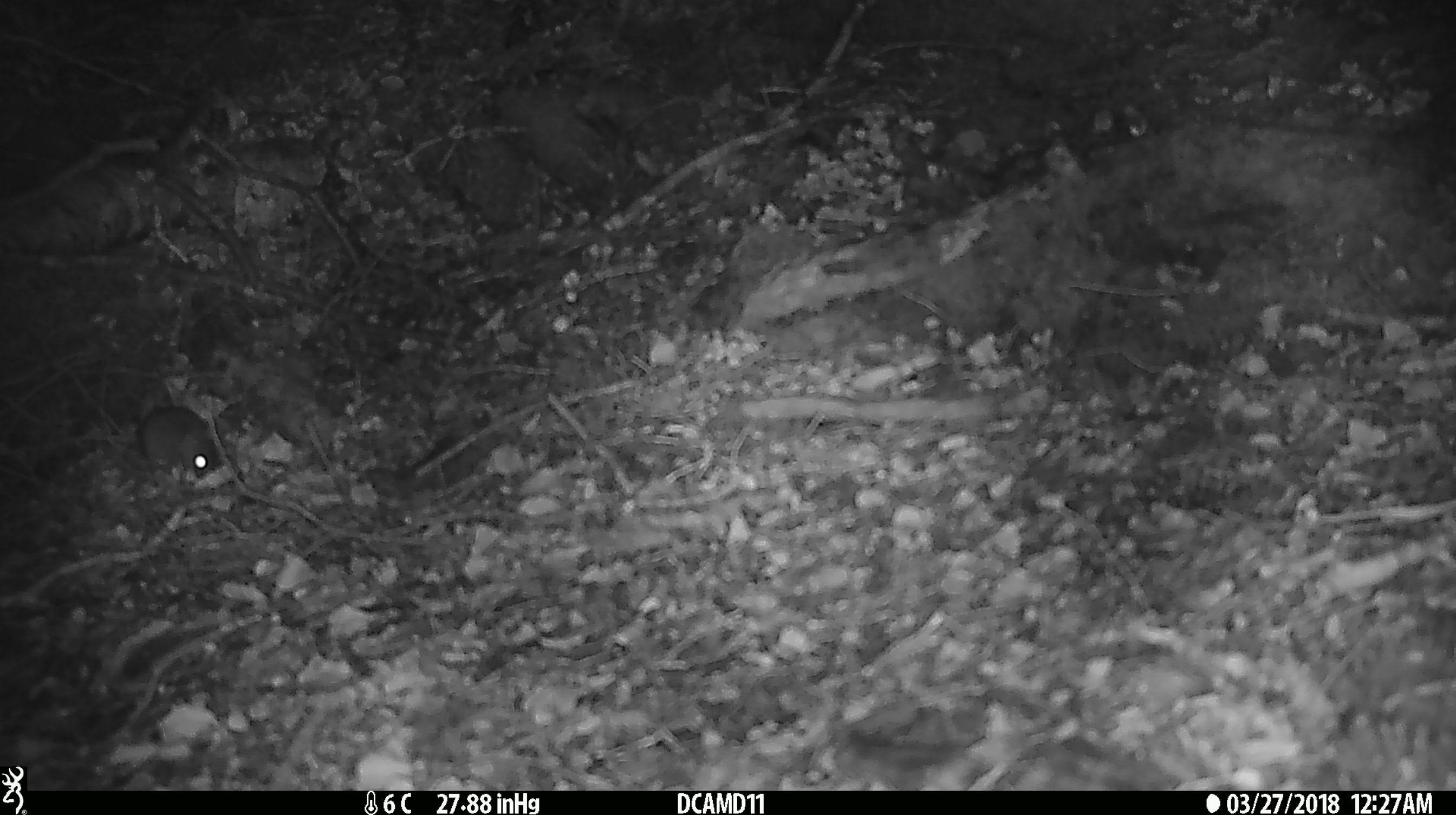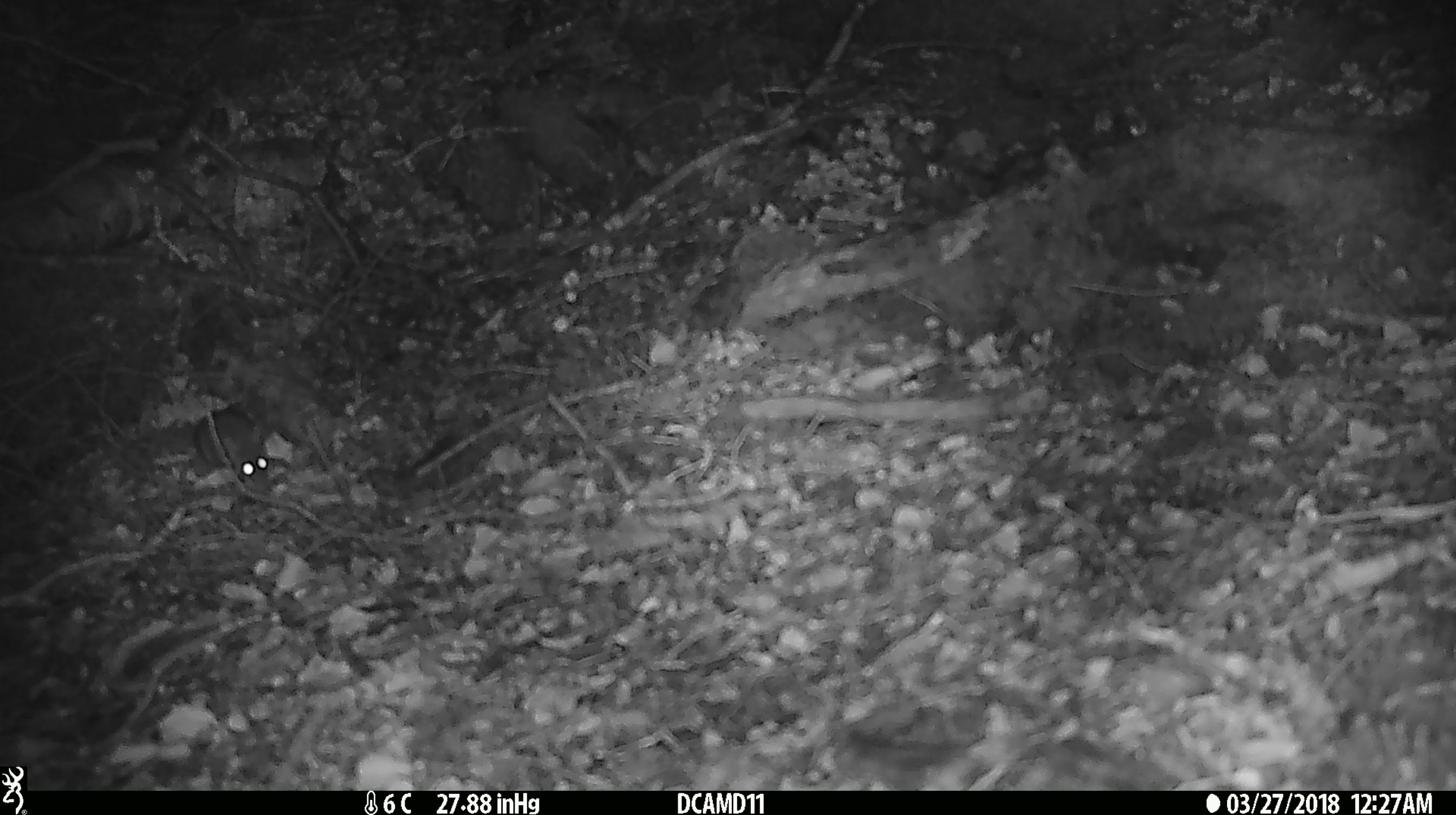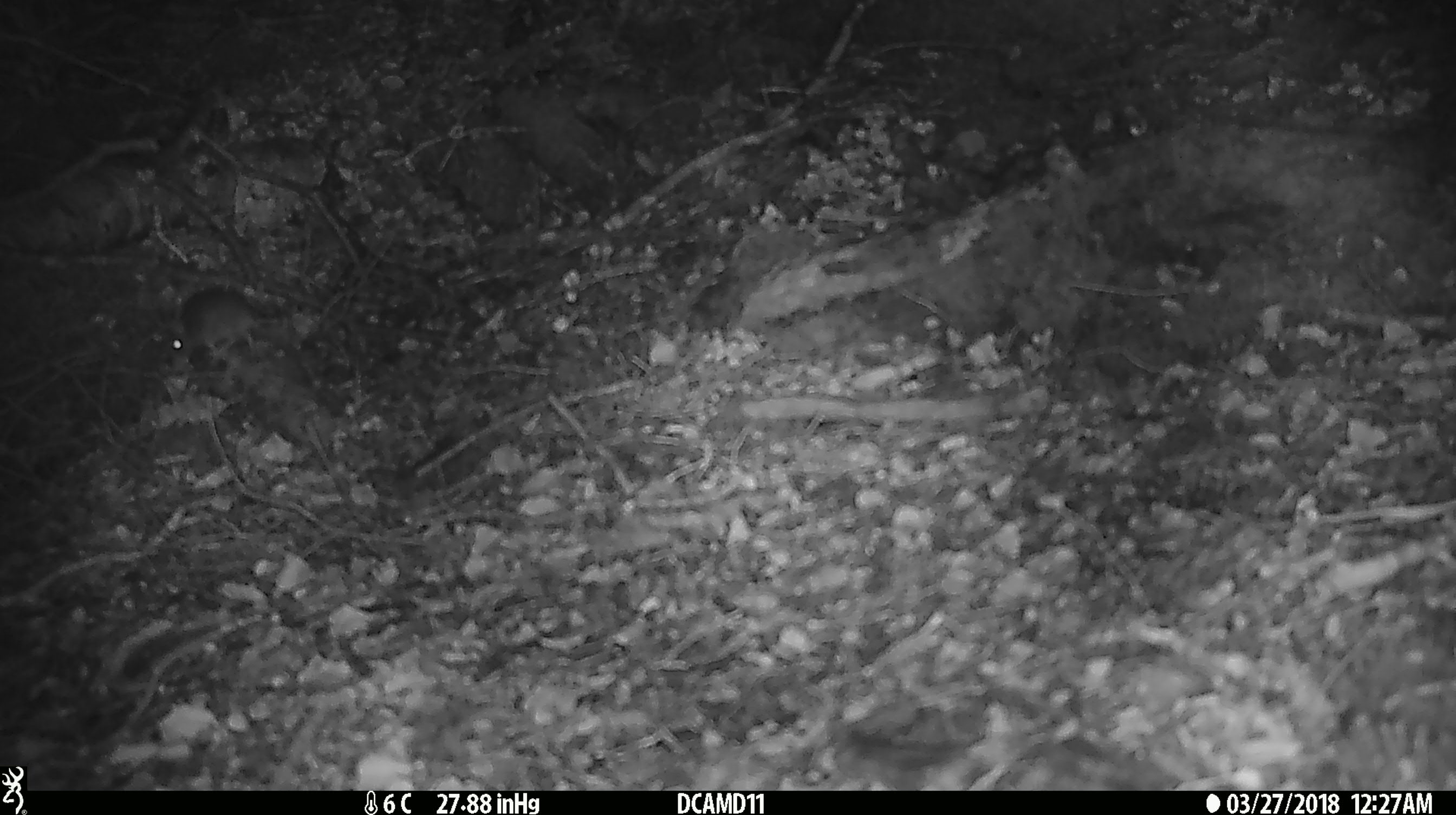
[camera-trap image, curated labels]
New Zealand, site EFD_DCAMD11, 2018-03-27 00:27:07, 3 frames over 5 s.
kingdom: Animalia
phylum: Chordata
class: Mammalia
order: Rodentia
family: Muridae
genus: Mus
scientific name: Mus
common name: mouse